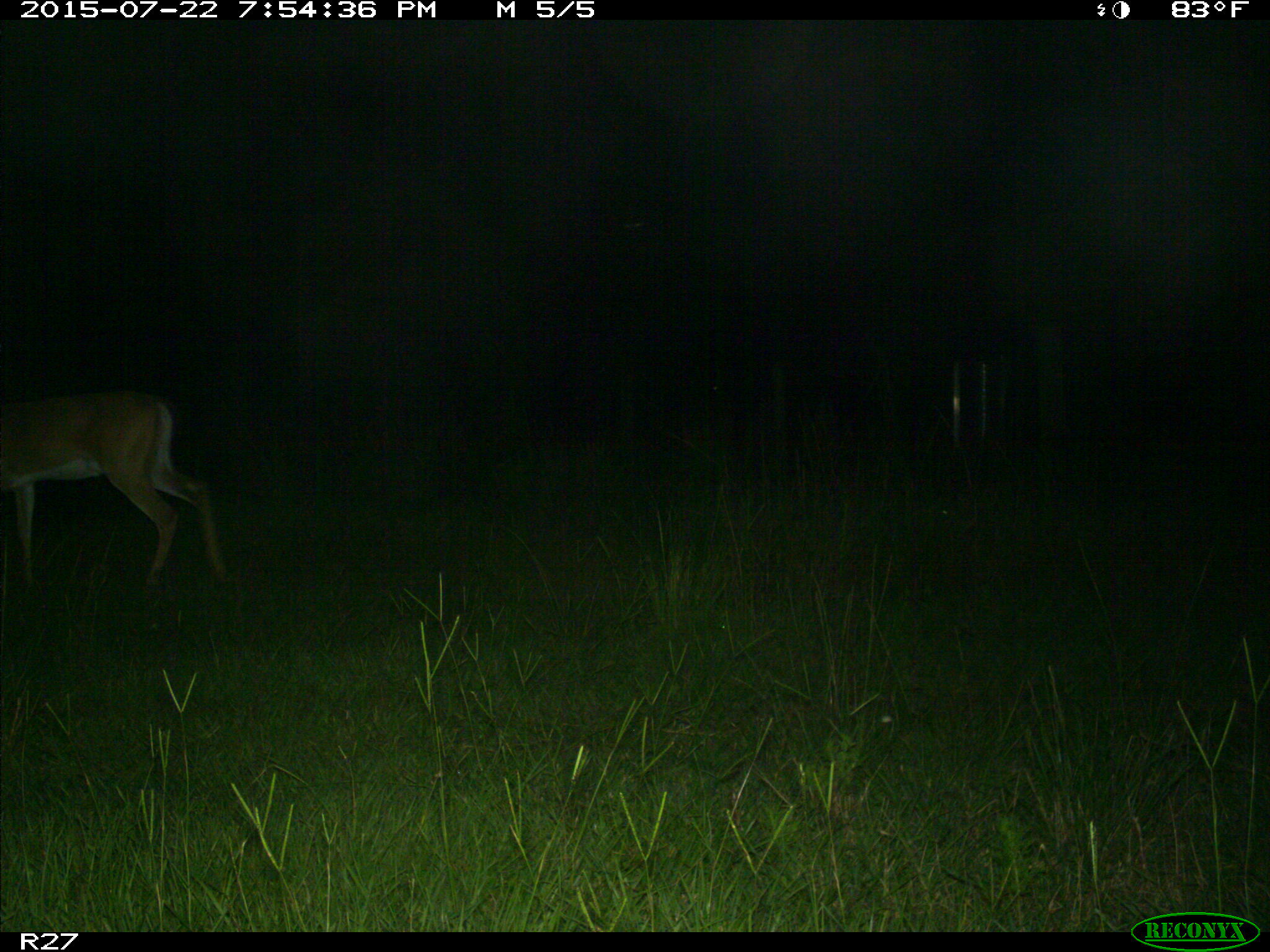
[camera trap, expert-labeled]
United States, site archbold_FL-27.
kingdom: Animalia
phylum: Chordata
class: Mammalia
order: Artiodactyla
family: Cervidae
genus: Odocoileus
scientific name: Odocoileus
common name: deer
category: unidentified deer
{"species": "unidentified deer (deer) (Odocoileus)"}